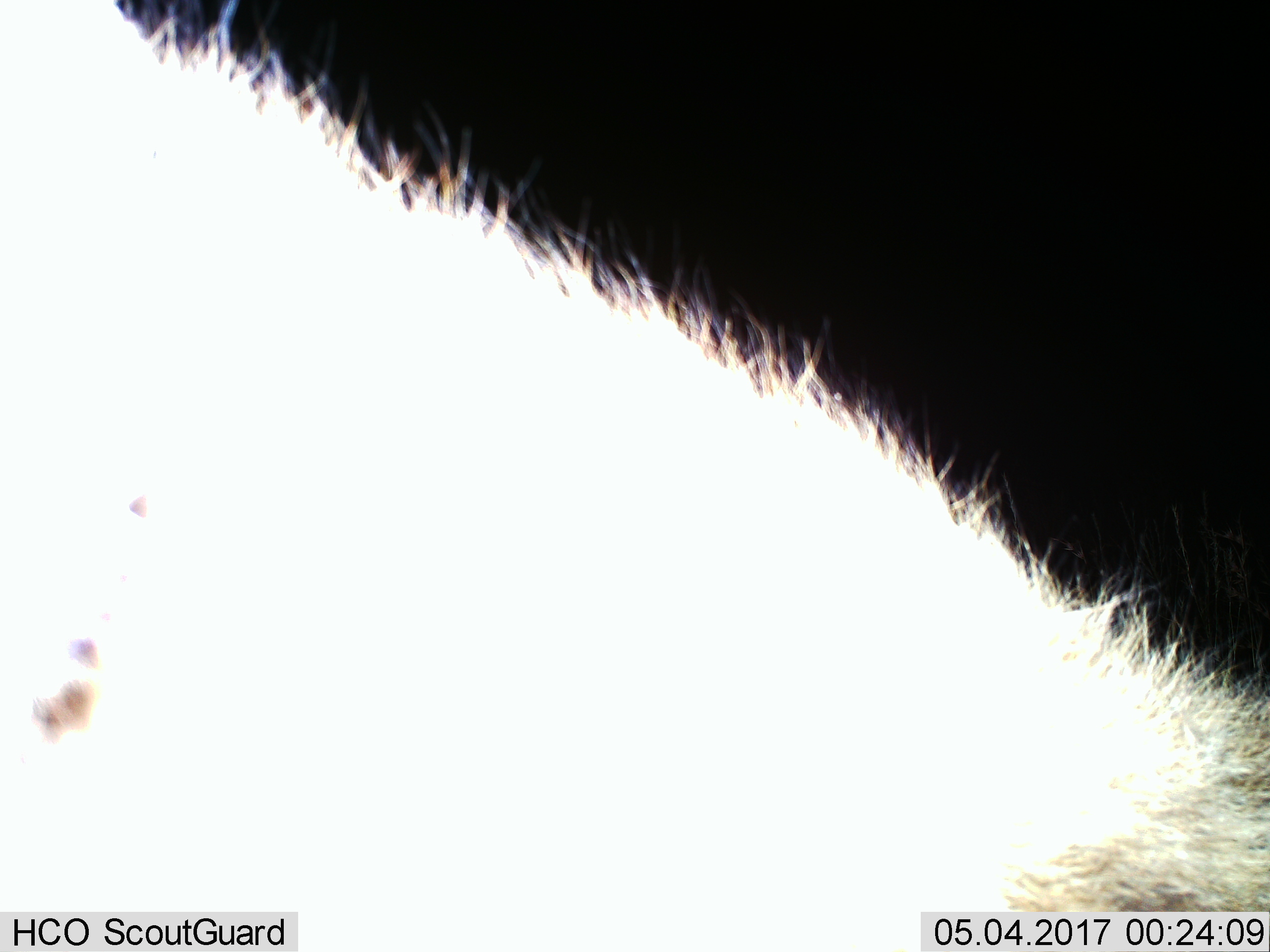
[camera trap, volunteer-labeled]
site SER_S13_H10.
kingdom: Animalia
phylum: Chordata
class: Mammalia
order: Carnivora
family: Hyaenidae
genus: Crocuta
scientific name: Crocuta crocuta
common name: spotted hyena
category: hyenaspotted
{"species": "hyenaspotted (spotted hyena) (Crocuta crocuta)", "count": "1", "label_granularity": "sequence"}